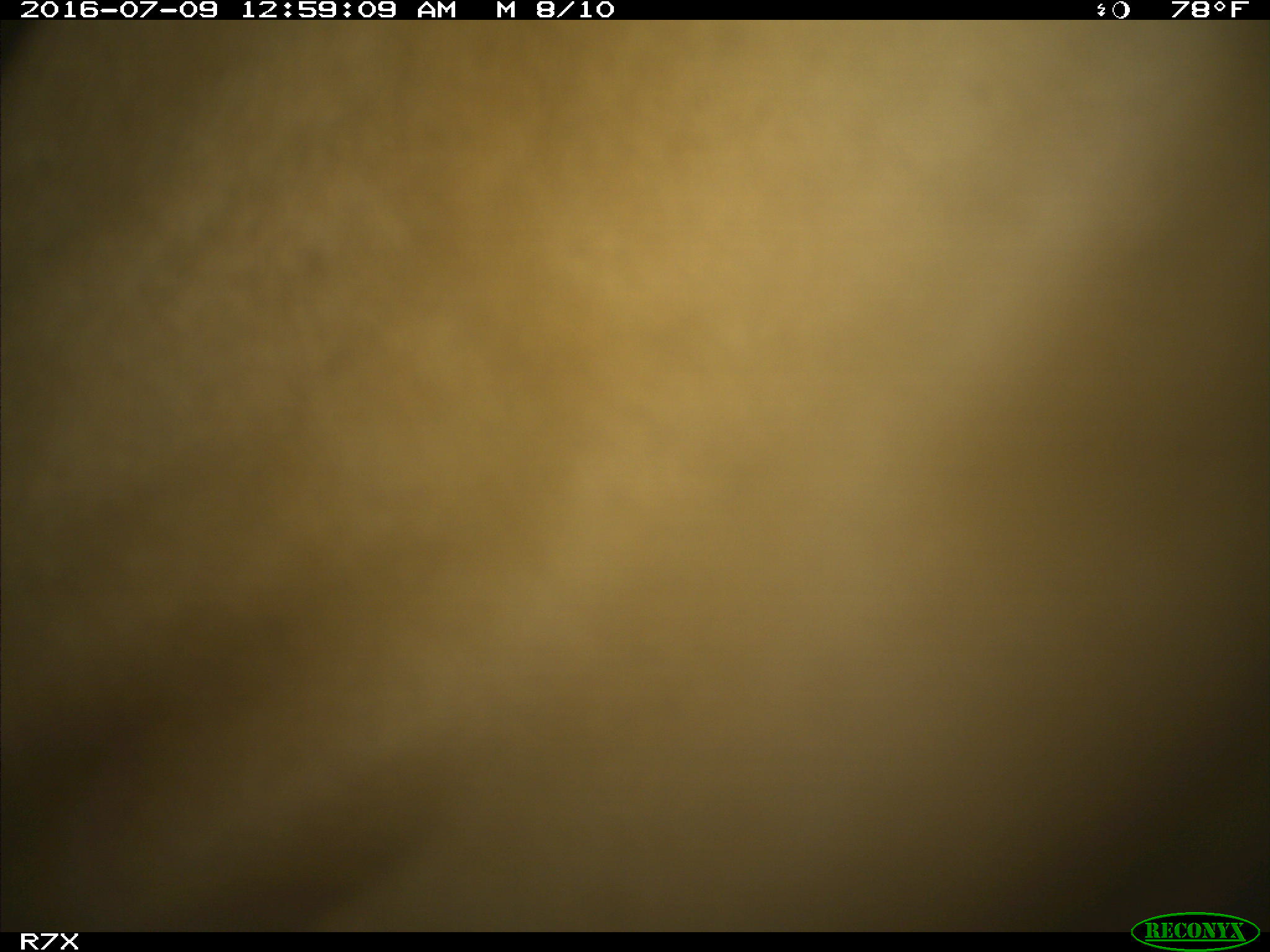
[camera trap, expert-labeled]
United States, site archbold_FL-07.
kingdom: Animalia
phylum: Chordata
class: Mammalia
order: Artiodactyla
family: Bovidae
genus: Bos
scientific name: Bos taurus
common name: domestic cow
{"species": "Bos taurus (domestic cow)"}